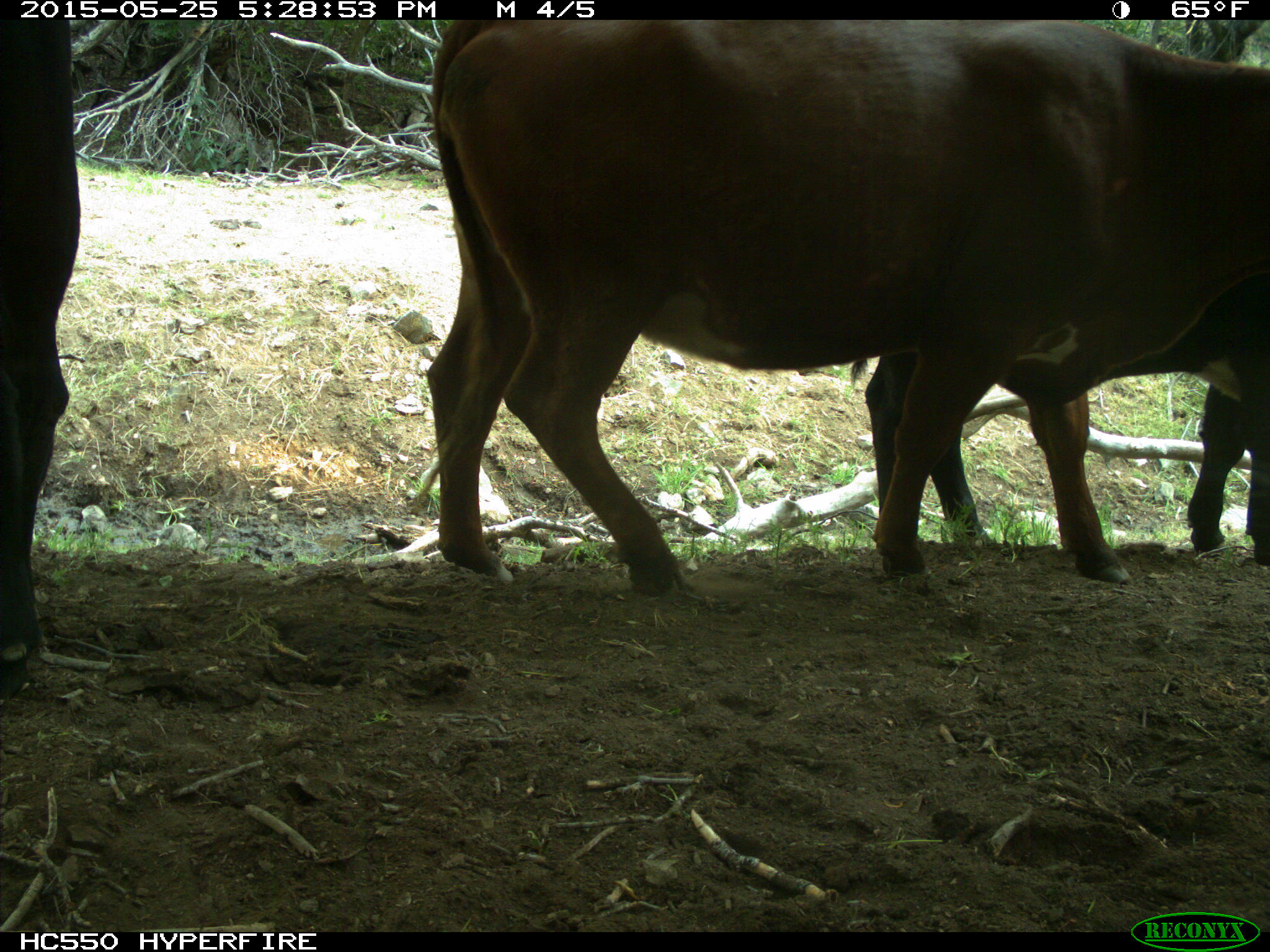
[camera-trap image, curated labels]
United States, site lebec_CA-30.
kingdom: Animalia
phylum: Chordata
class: Mammalia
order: Artiodactyla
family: Bovidae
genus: Bos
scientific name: Bos taurus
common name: domestic cow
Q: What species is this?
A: Bos taurus (domestic cow).